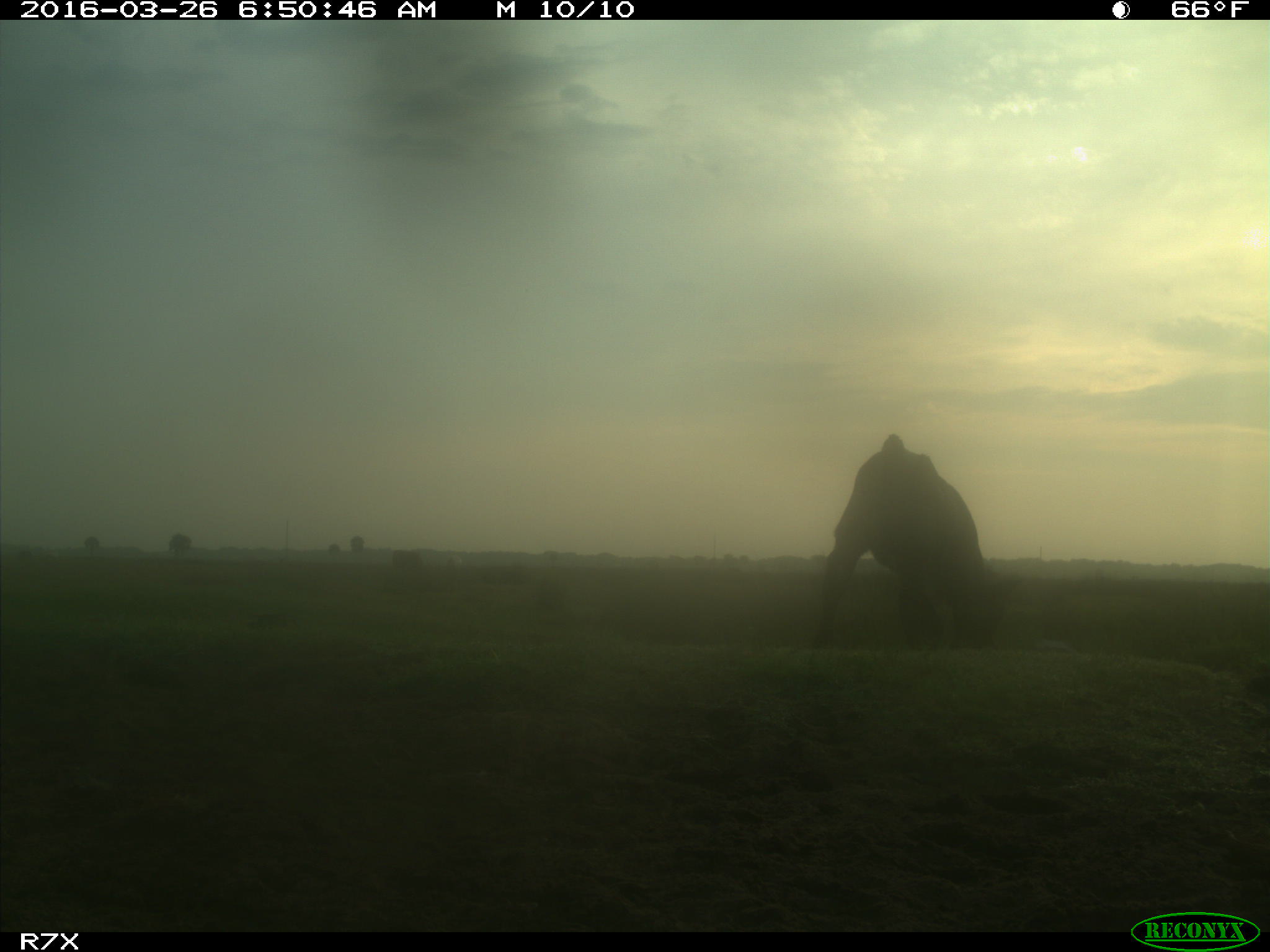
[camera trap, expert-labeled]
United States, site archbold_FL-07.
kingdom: Animalia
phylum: Chordata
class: Mammalia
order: Artiodactyla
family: Bovidae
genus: Bos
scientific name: Bos taurus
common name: domestic cow